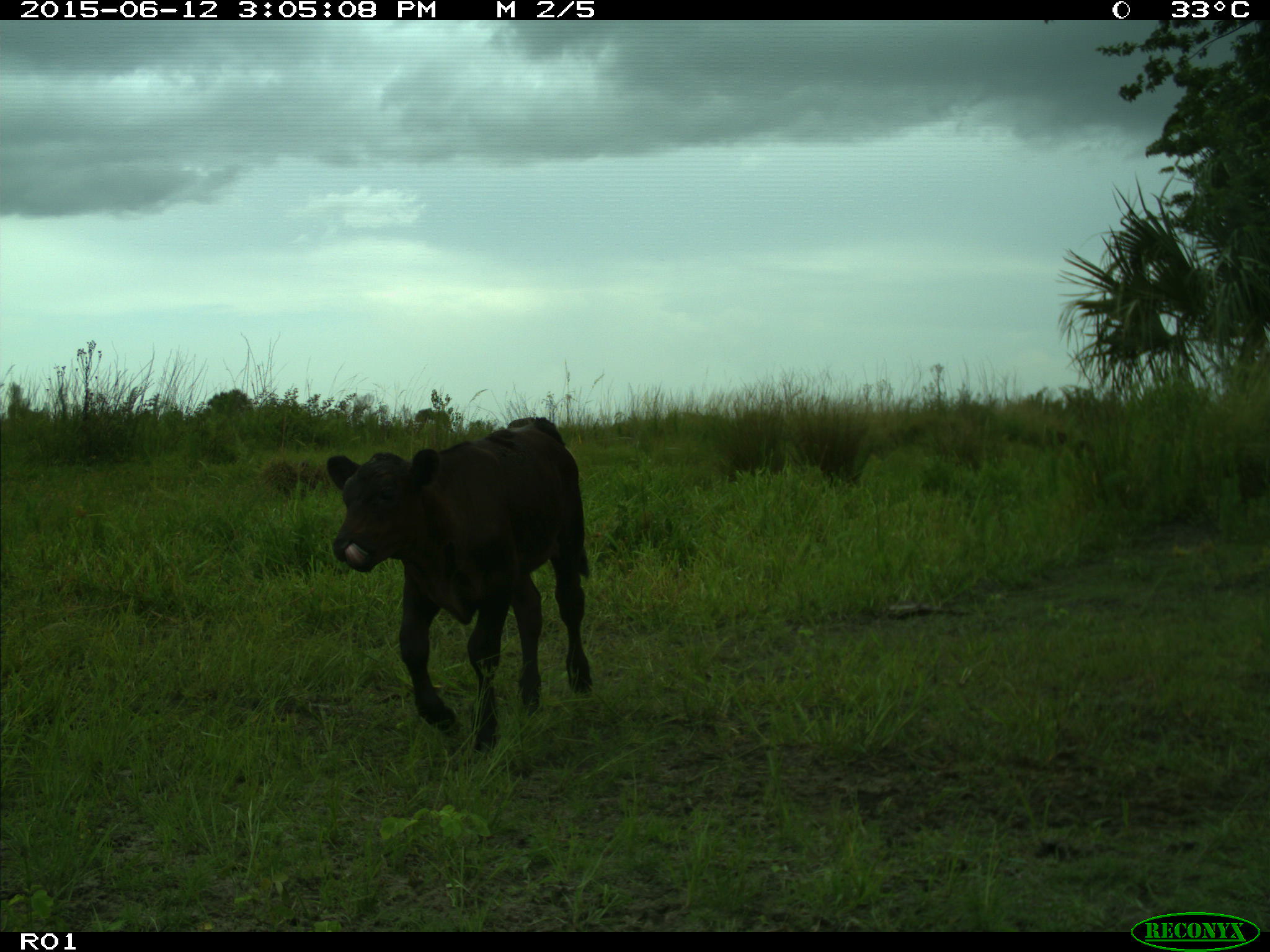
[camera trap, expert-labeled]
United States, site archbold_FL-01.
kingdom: Animalia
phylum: Chordata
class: Mammalia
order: Artiodactyla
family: Bovidae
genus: Bos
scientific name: Bos taurus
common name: domestic cow